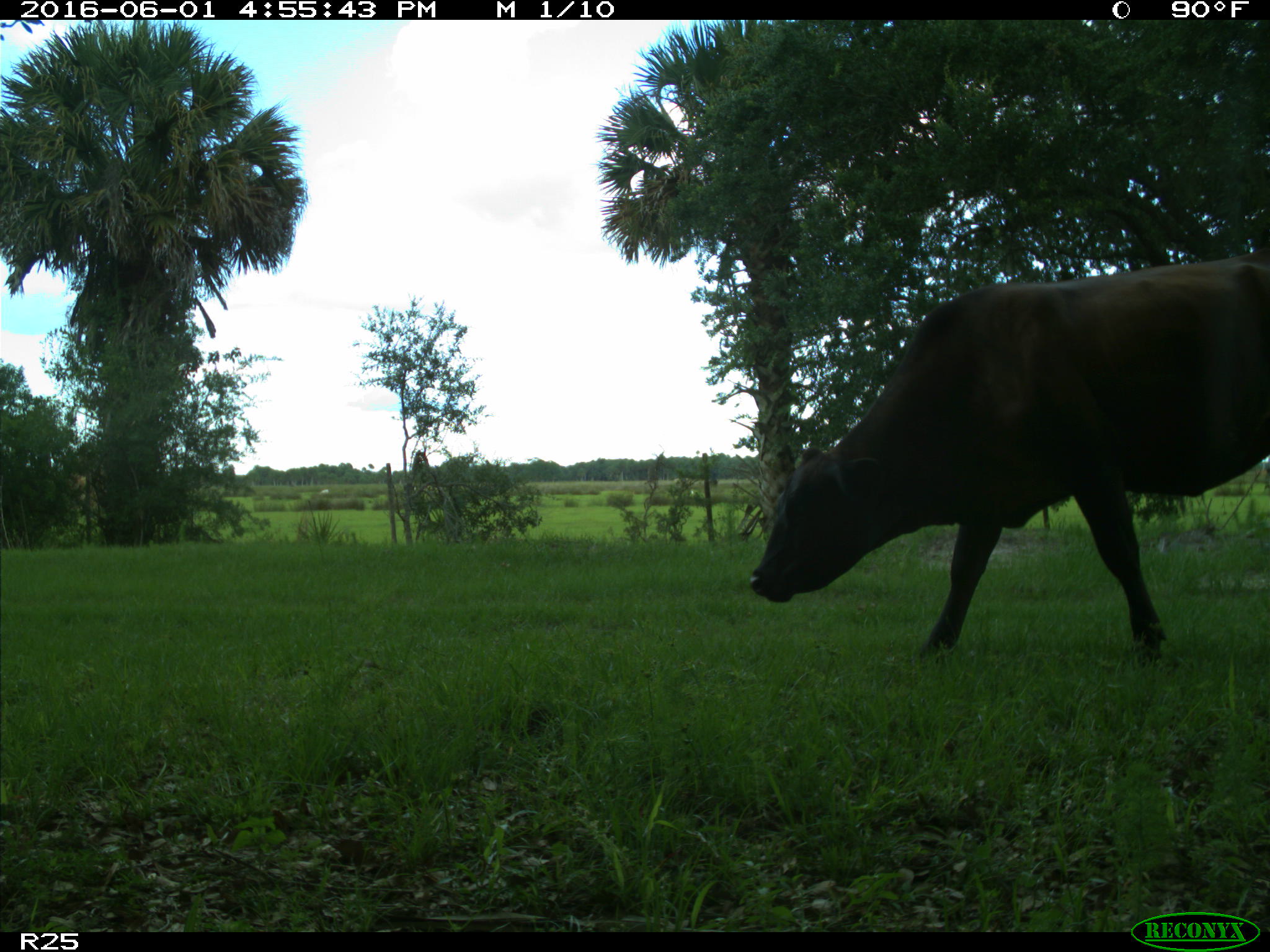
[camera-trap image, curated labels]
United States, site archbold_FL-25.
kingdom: Animalia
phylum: Chordata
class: Mammalia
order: Artiodactyla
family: Bovidae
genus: Bos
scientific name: Bos taurus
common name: domestic cow